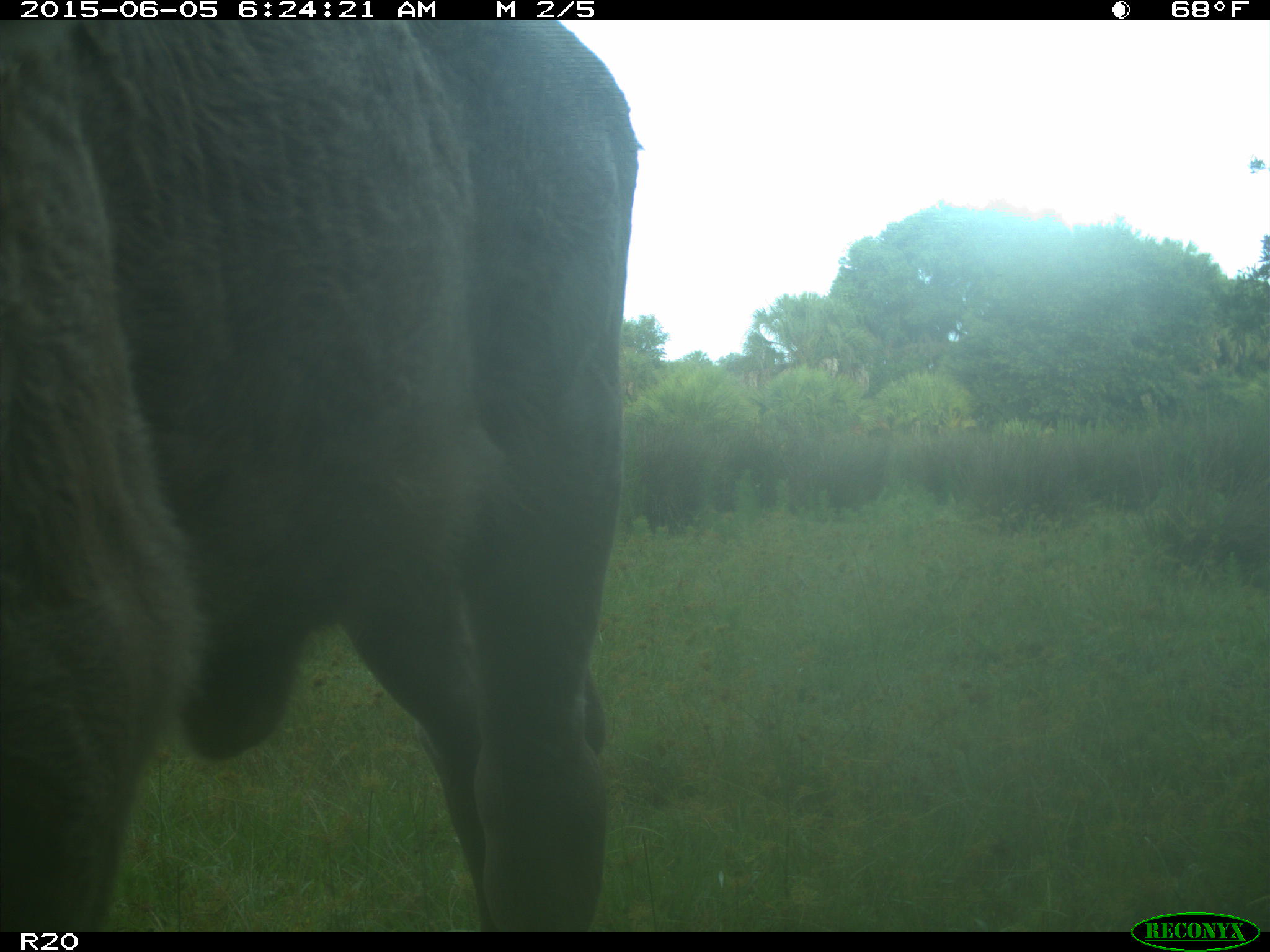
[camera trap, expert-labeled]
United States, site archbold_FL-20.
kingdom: Animalia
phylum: Chordata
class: Mammalia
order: Artiodactyla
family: Bovidae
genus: Bos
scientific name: Bos taurus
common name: domestic cow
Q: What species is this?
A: Bos taurus (domestic cow).